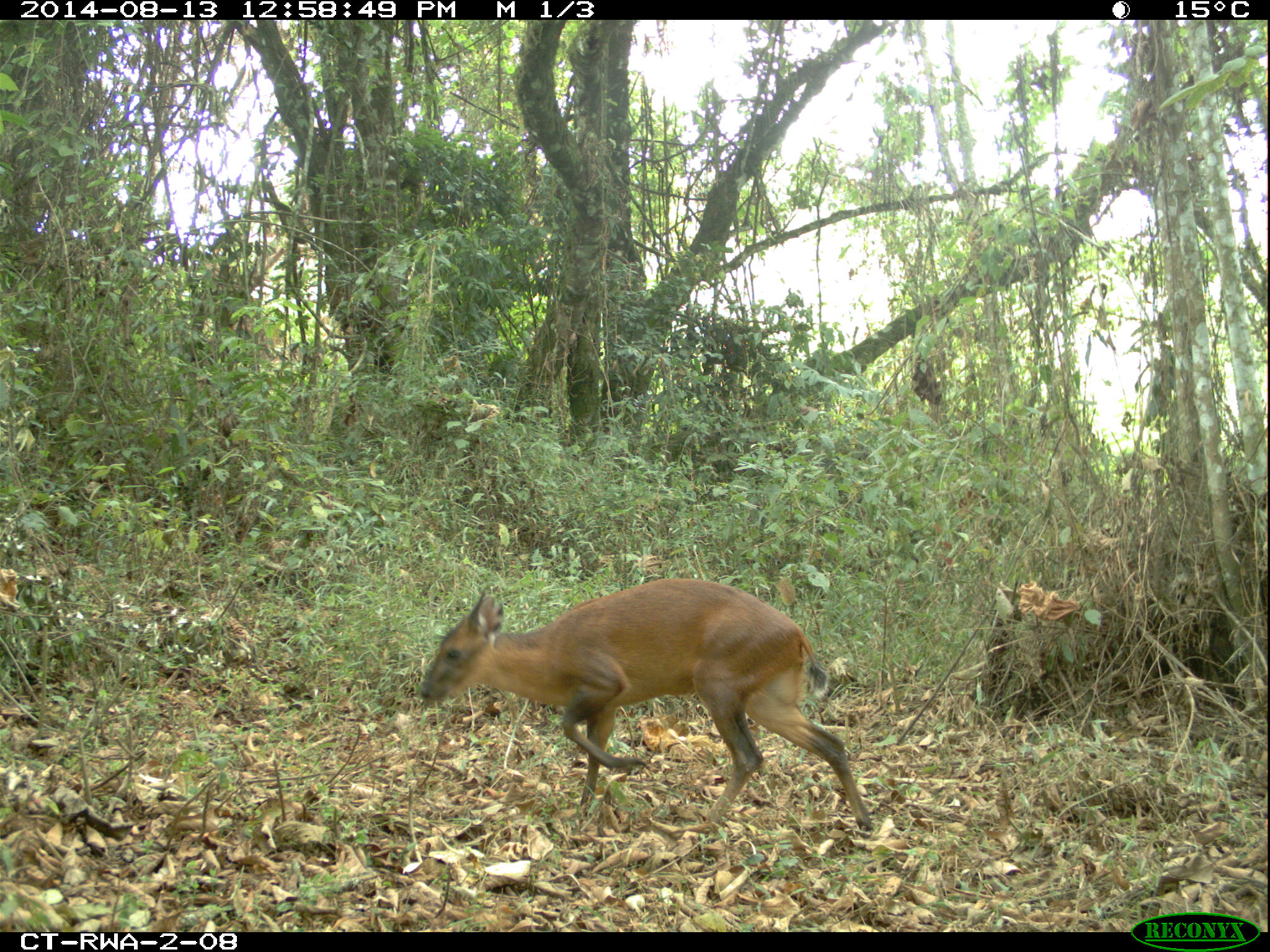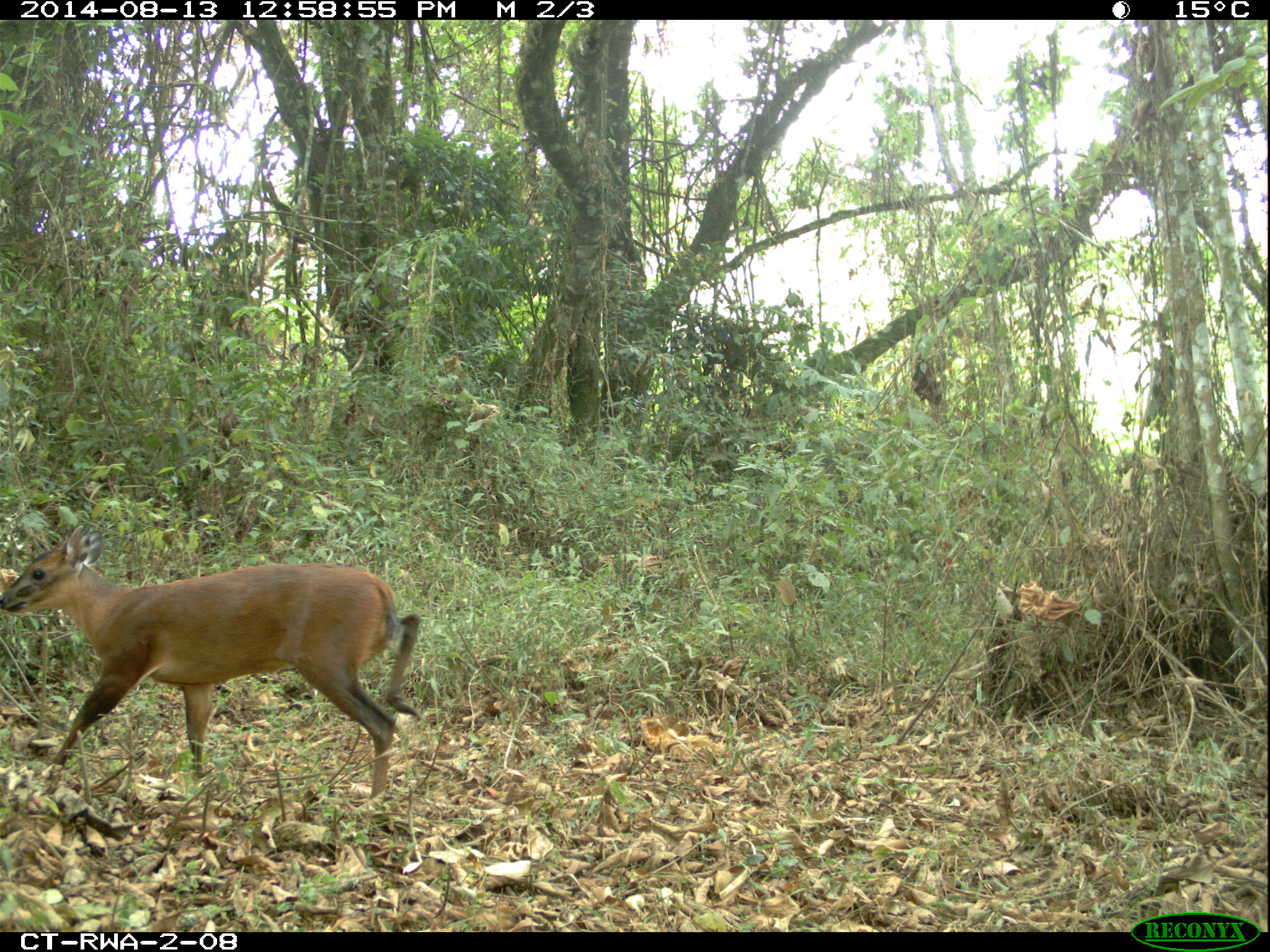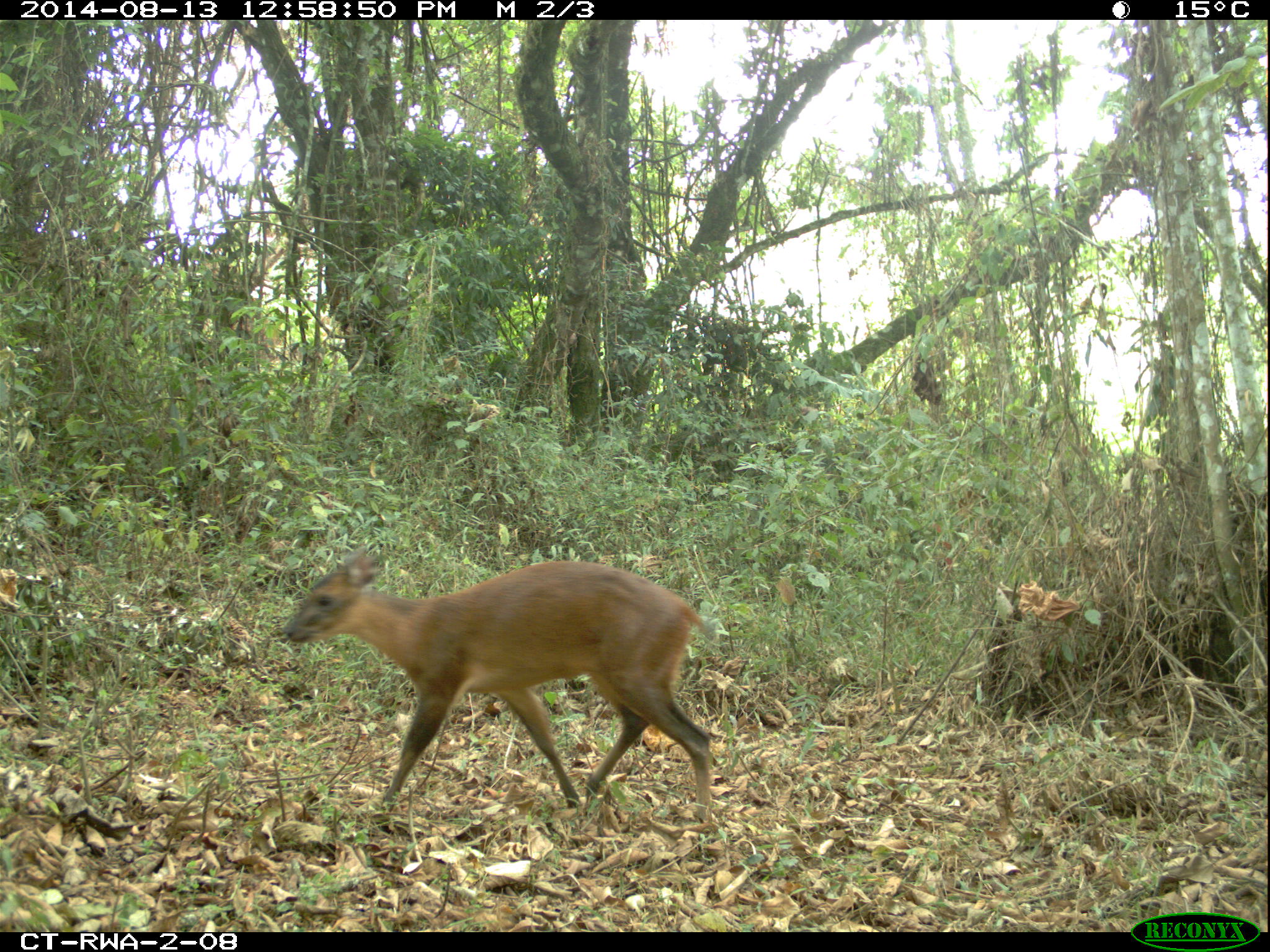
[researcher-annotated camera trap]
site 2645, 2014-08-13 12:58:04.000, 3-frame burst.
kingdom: Animalia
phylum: Chordata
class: Mammalia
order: Artiodactyla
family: Bovidae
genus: Cephalophus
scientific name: Cephalophus nigrifrons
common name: black-fronted duiker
Cephalophus nigrifrons (black-fronted duiker), count 1.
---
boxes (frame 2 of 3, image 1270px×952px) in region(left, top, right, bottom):
cephalophus nigrifrons: region(0, 524, 423, 809)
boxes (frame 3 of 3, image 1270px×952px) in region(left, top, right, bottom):
cephalophus nigrifrons: region(282, 548, 716, 828)